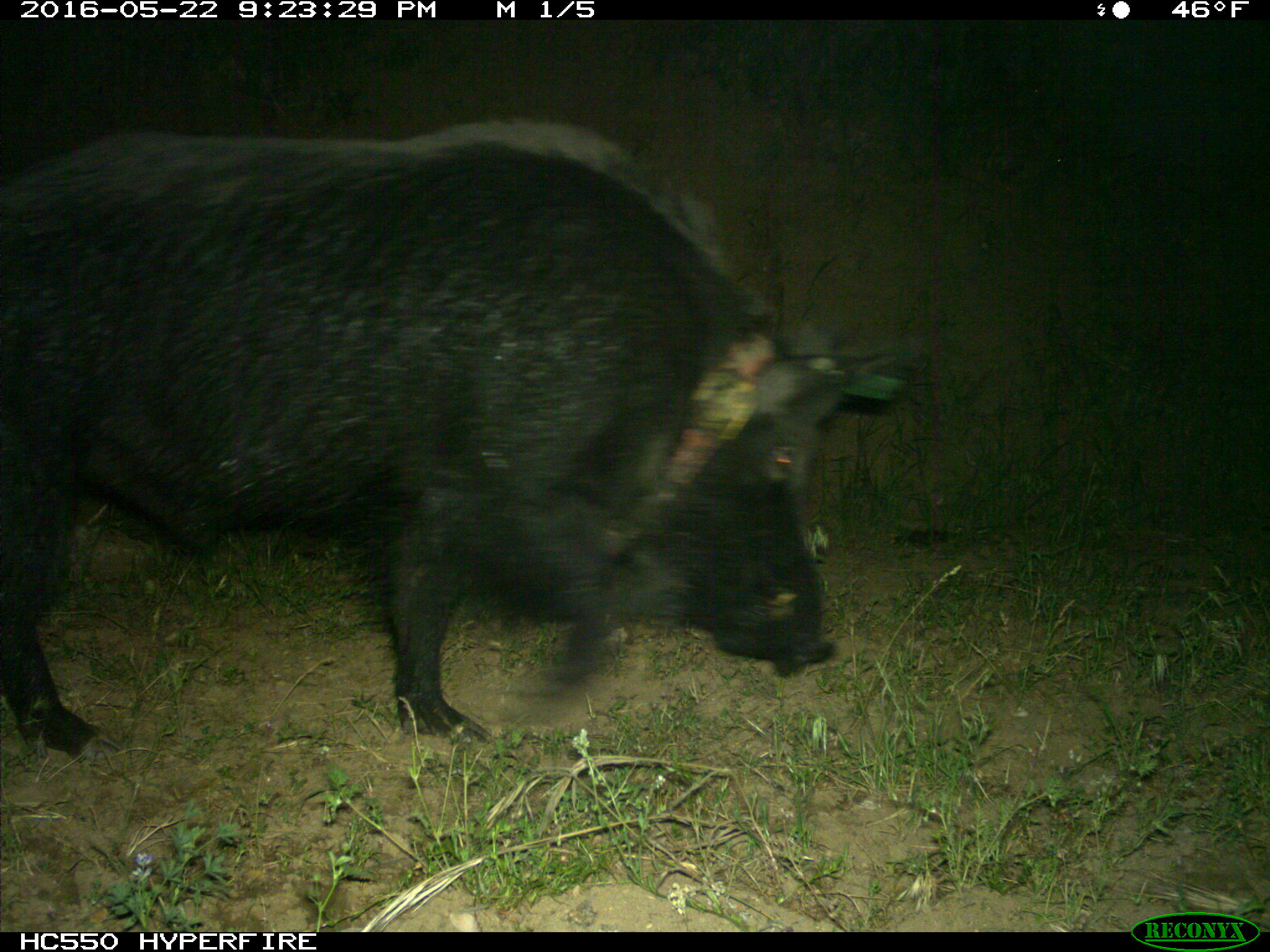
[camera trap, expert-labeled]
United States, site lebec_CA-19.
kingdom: Animalia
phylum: Chordata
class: Mammalia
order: Artiodactyla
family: Suidae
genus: Sus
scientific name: Sus scrofa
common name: wild boar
Sus scrofa (wild boar).